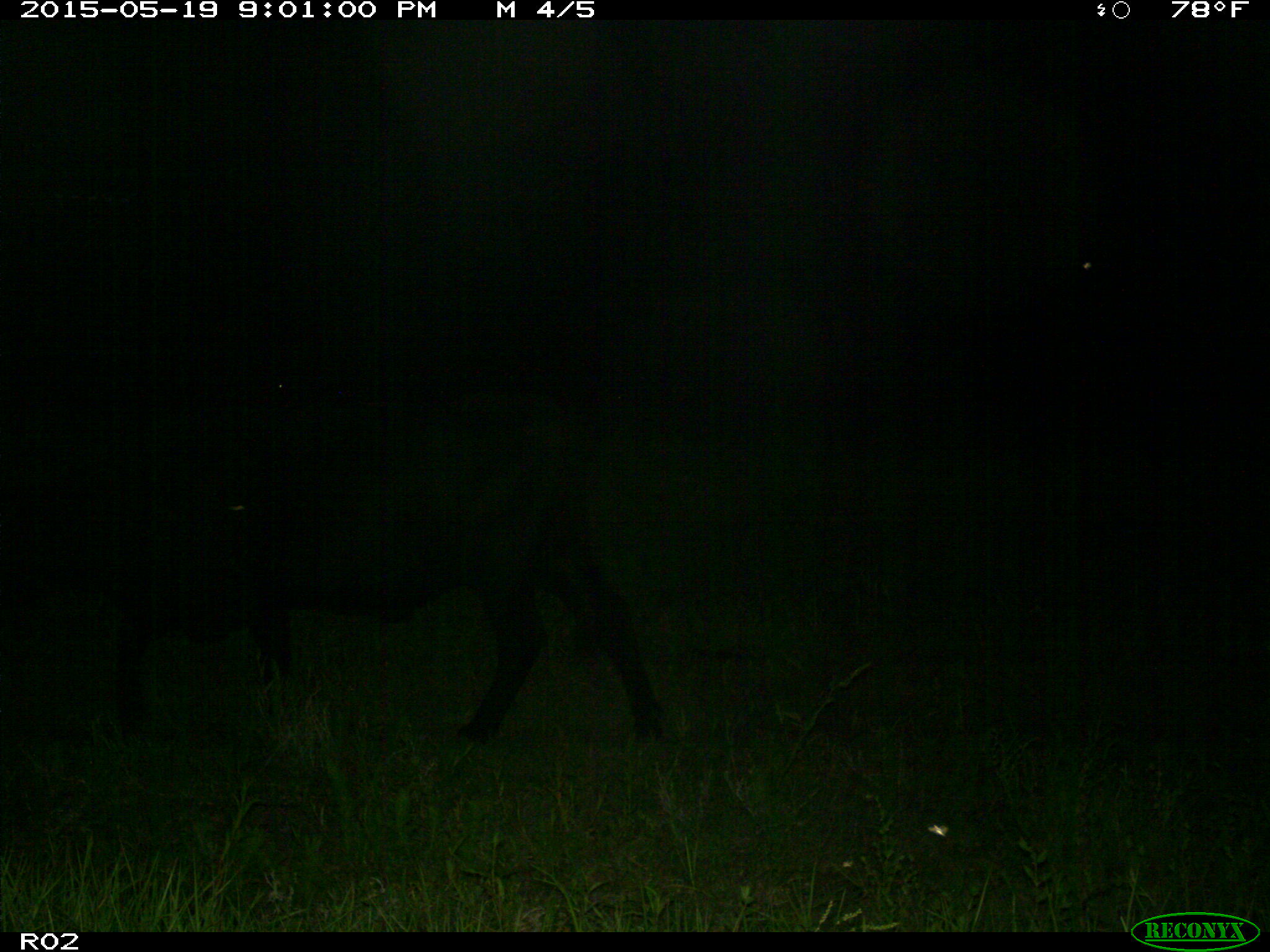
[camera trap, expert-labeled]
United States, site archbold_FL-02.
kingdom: Animalia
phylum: Chordata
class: Mammalia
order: Artiodactyla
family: Bovidae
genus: Bos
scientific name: Bos taurus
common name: domestic cow